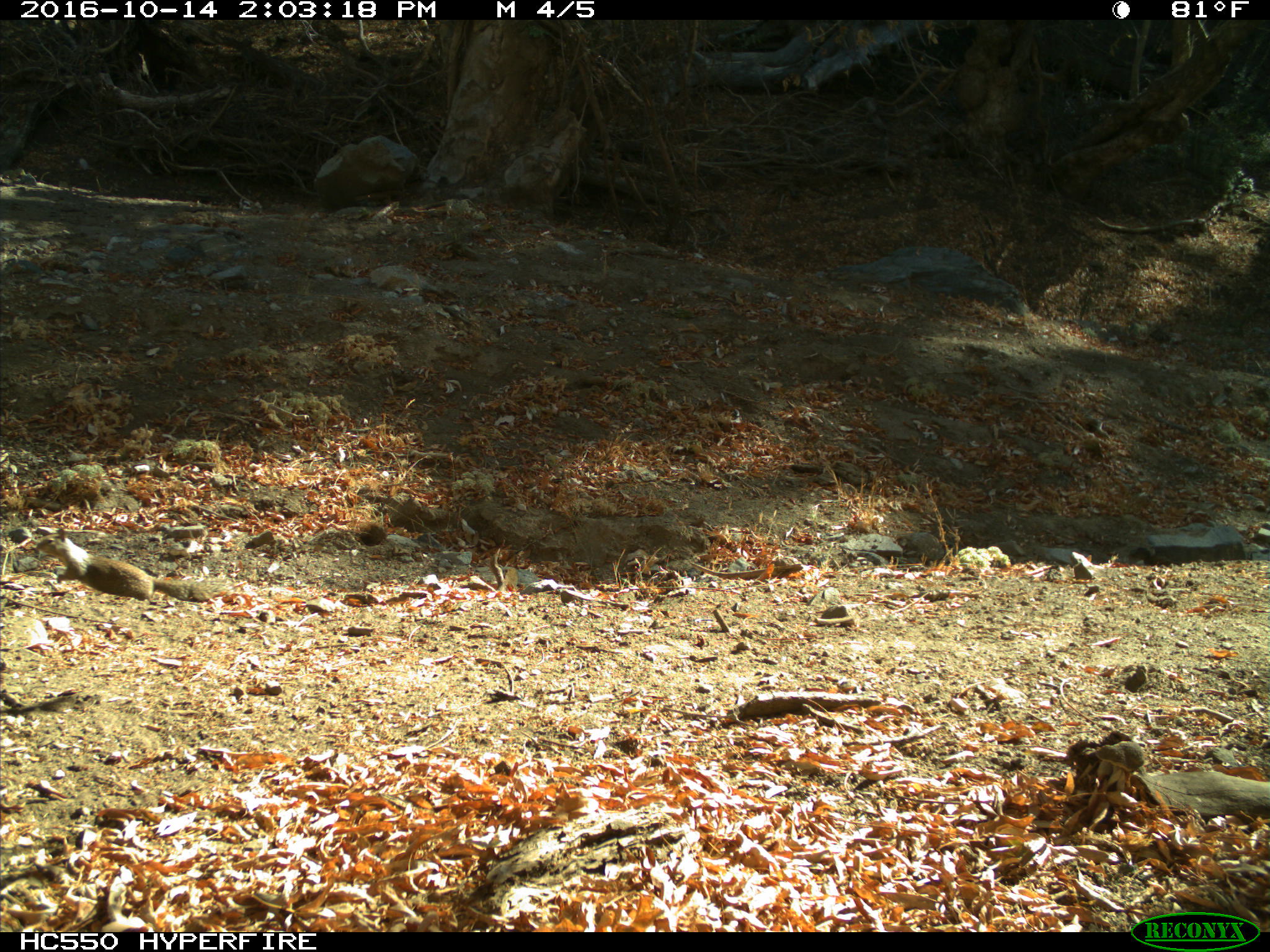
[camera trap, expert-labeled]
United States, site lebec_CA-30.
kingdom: Animalia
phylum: Chordata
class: Mammalia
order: Rodentia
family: Sciuridae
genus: Otospermophilus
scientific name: Otospermophilus beecheyi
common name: california ground squirrel